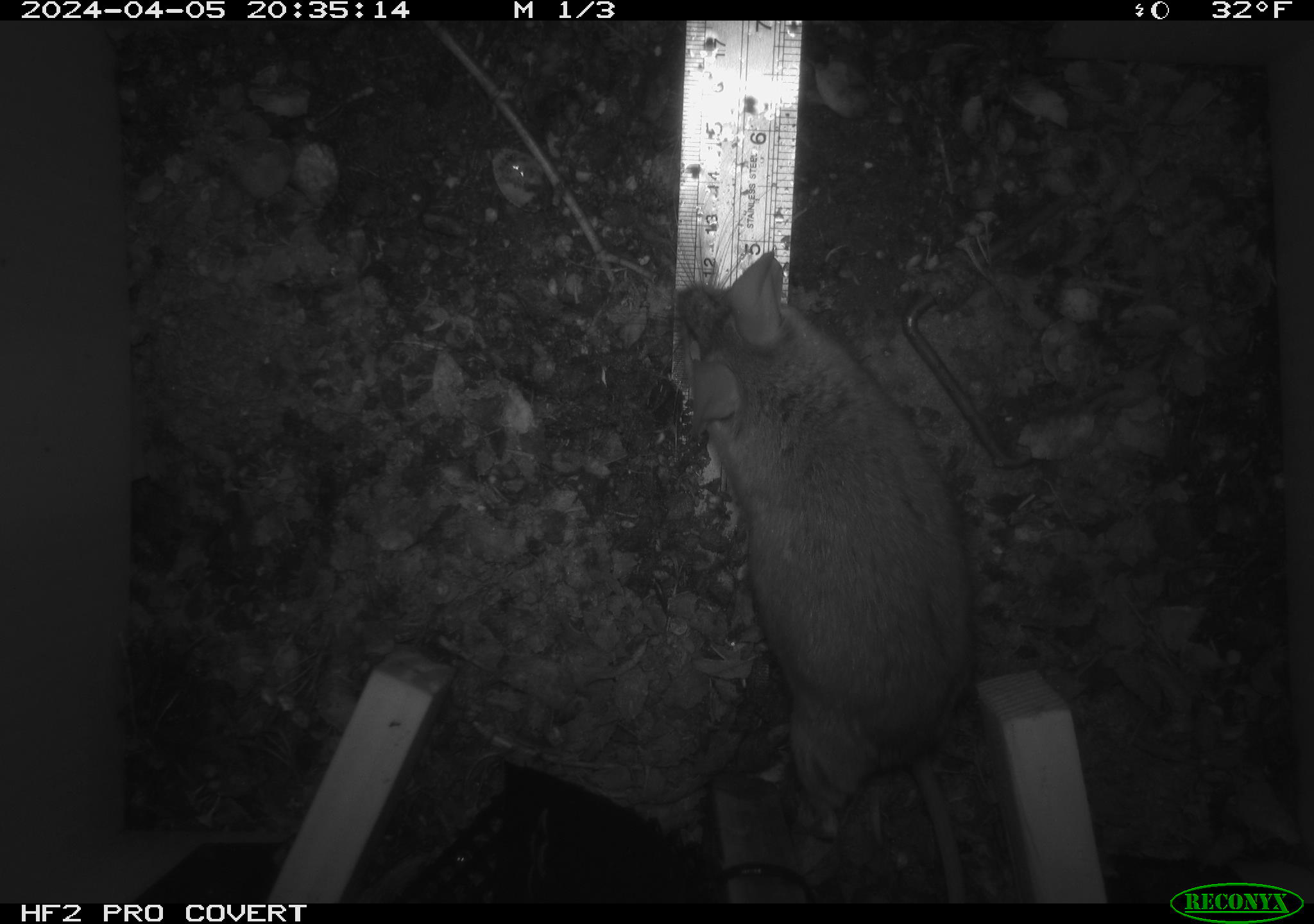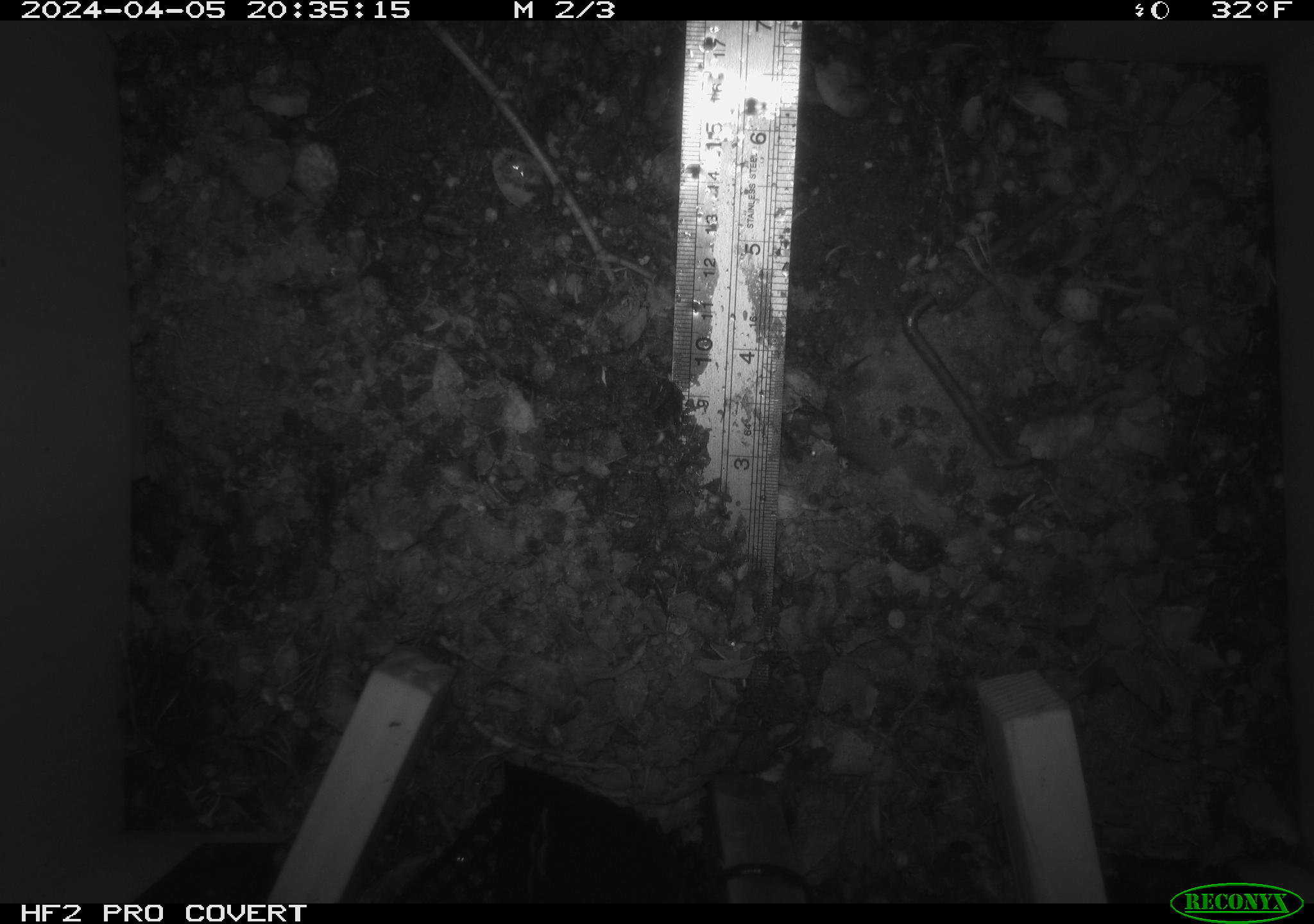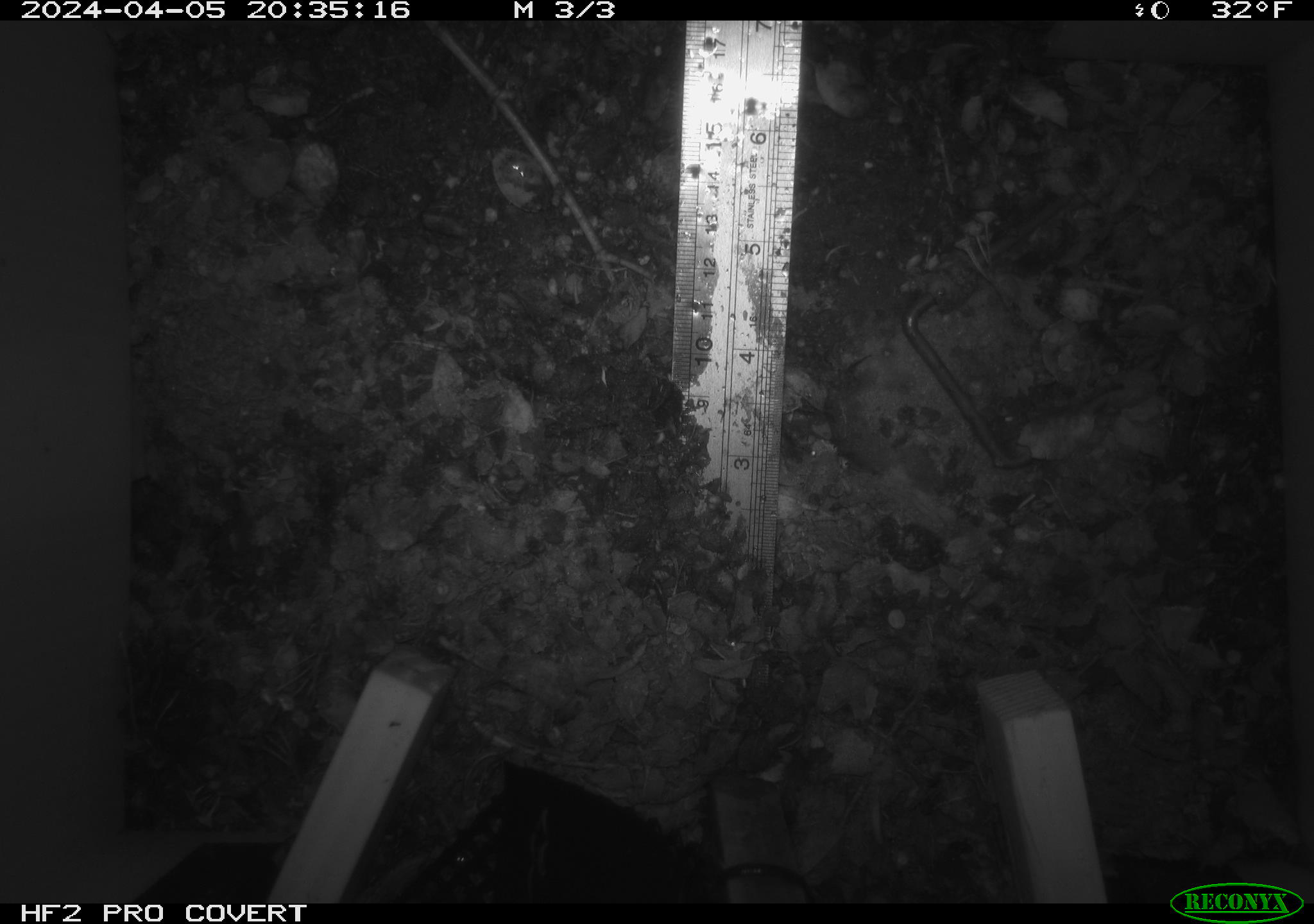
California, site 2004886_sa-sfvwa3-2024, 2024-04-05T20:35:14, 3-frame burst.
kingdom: Animalia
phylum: Chordata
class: Mammalia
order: Rodentia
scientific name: Rodentia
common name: mouse species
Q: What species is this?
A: Mouse species (Rodentia).